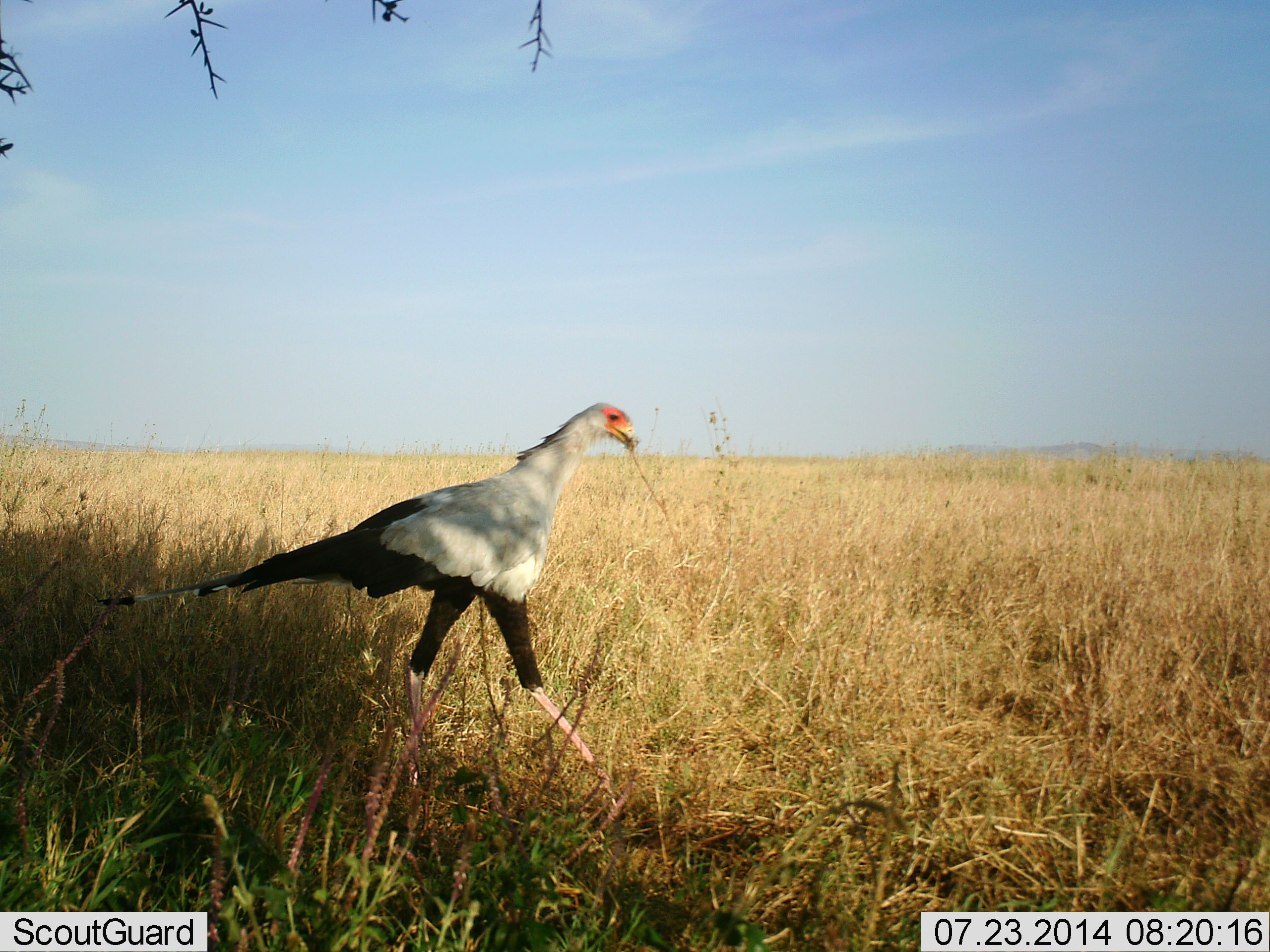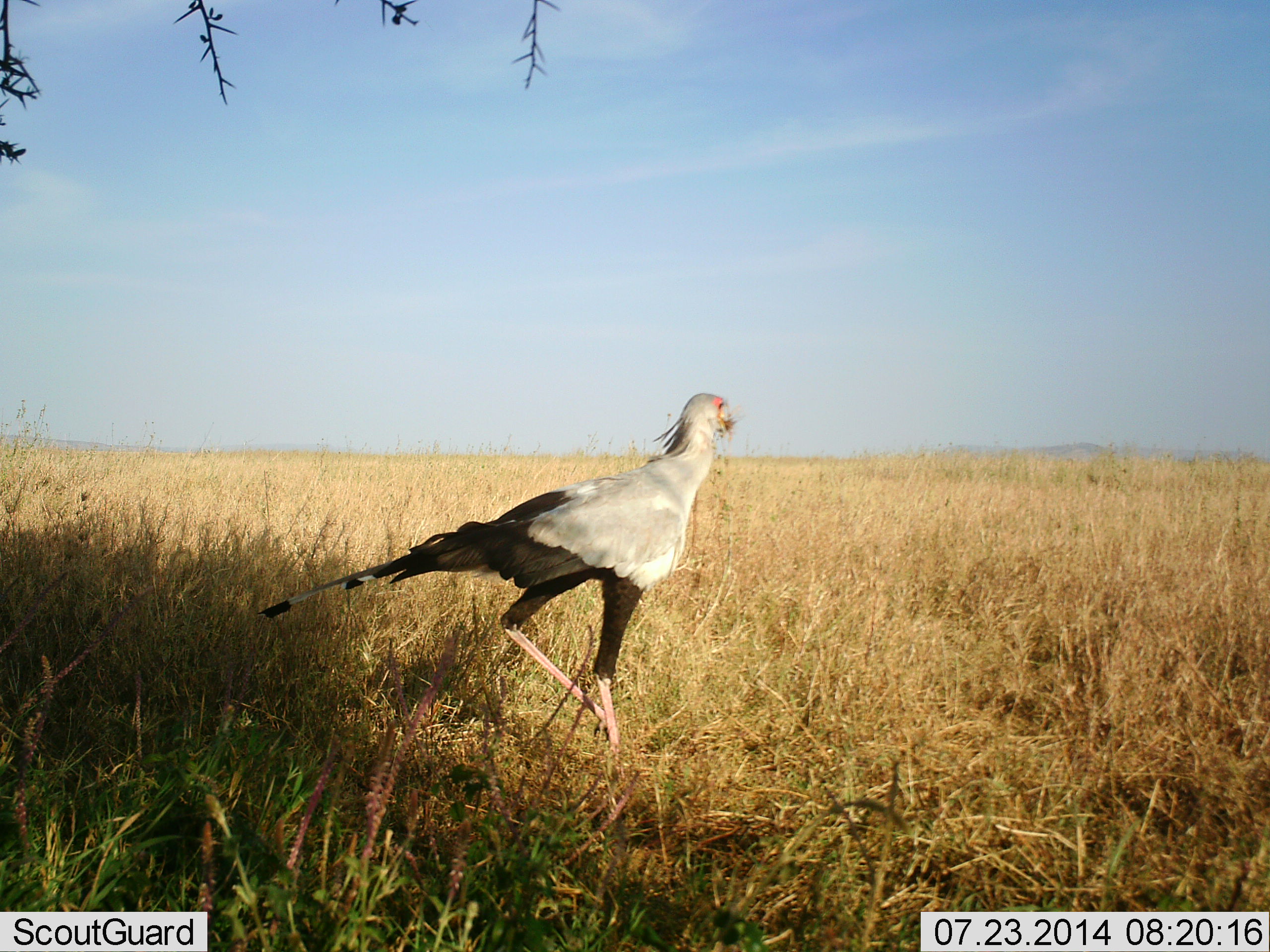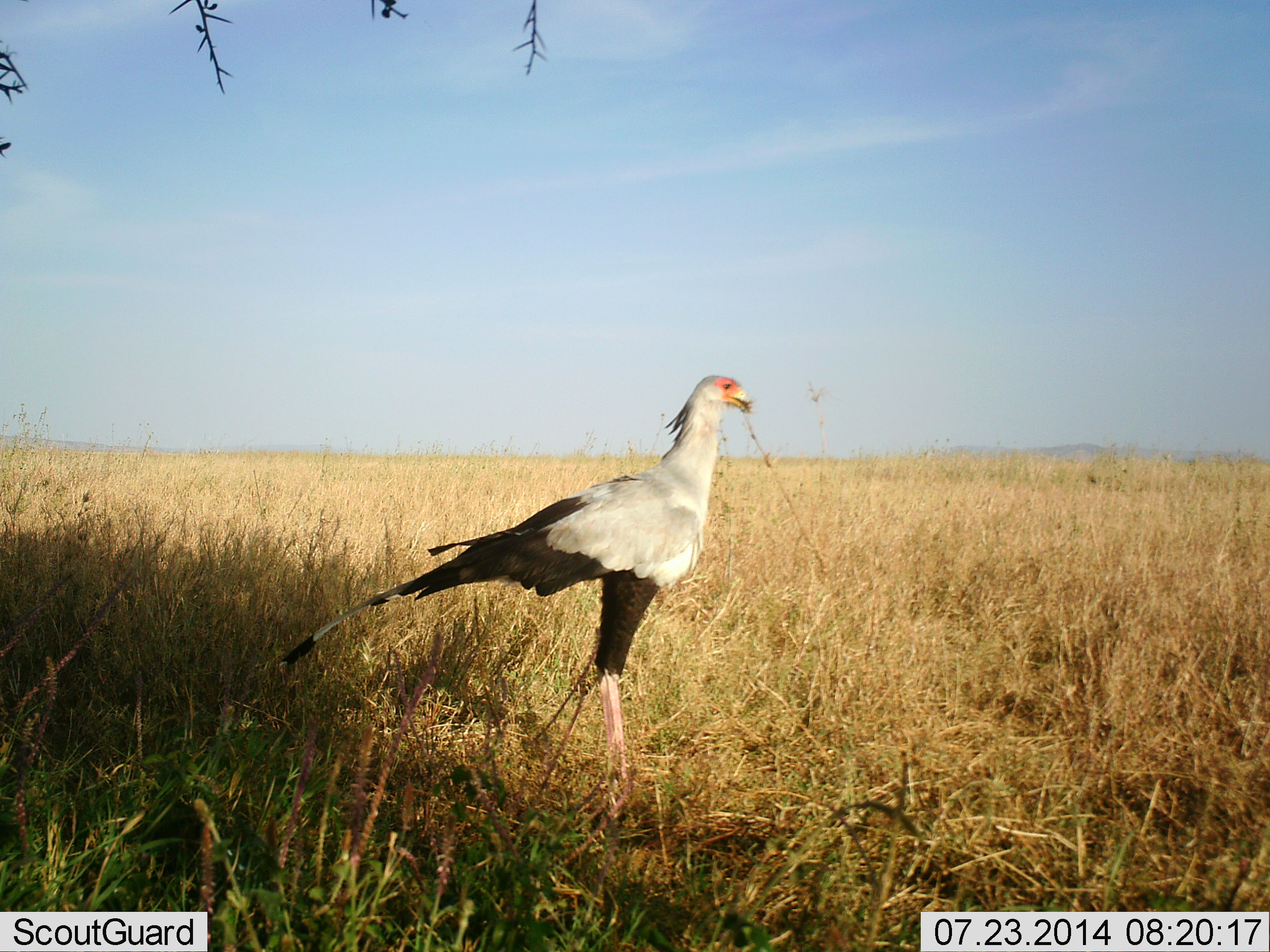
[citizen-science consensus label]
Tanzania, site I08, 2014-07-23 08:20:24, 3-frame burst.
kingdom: Animalia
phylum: Chordata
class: Aves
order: Accipitriformes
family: Sagittariidae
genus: Sagittarius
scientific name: Sagittarius serpentarius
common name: secretary bird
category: secretarybird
Secretarybird (secretary bird) (Sagittarius serpentarius), count 1. Behavior (volunteer vote fractions): standing 18%, resting 0%, moving 82%, interacting 0%. Young present (vote fraction): 0%. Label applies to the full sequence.